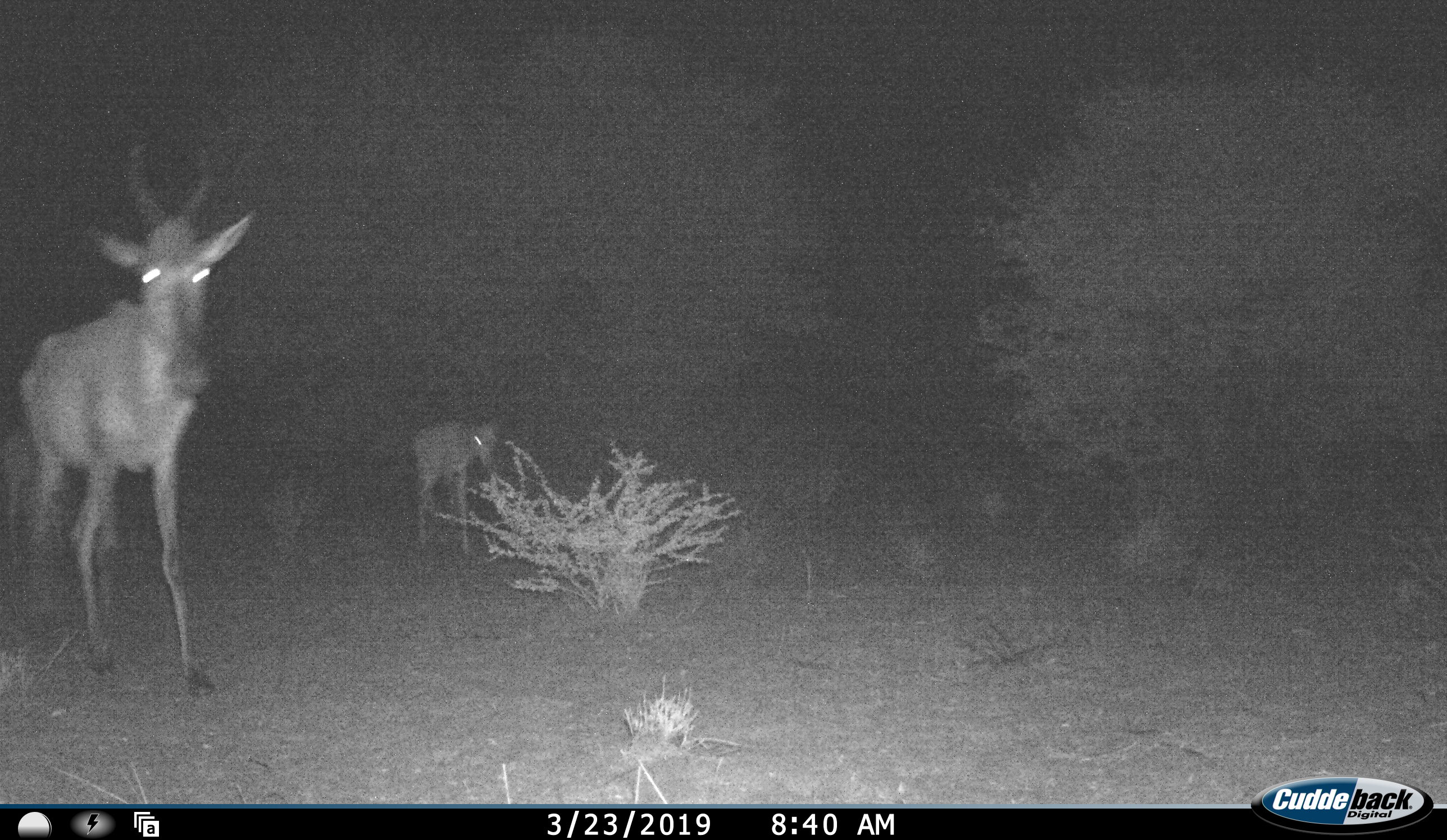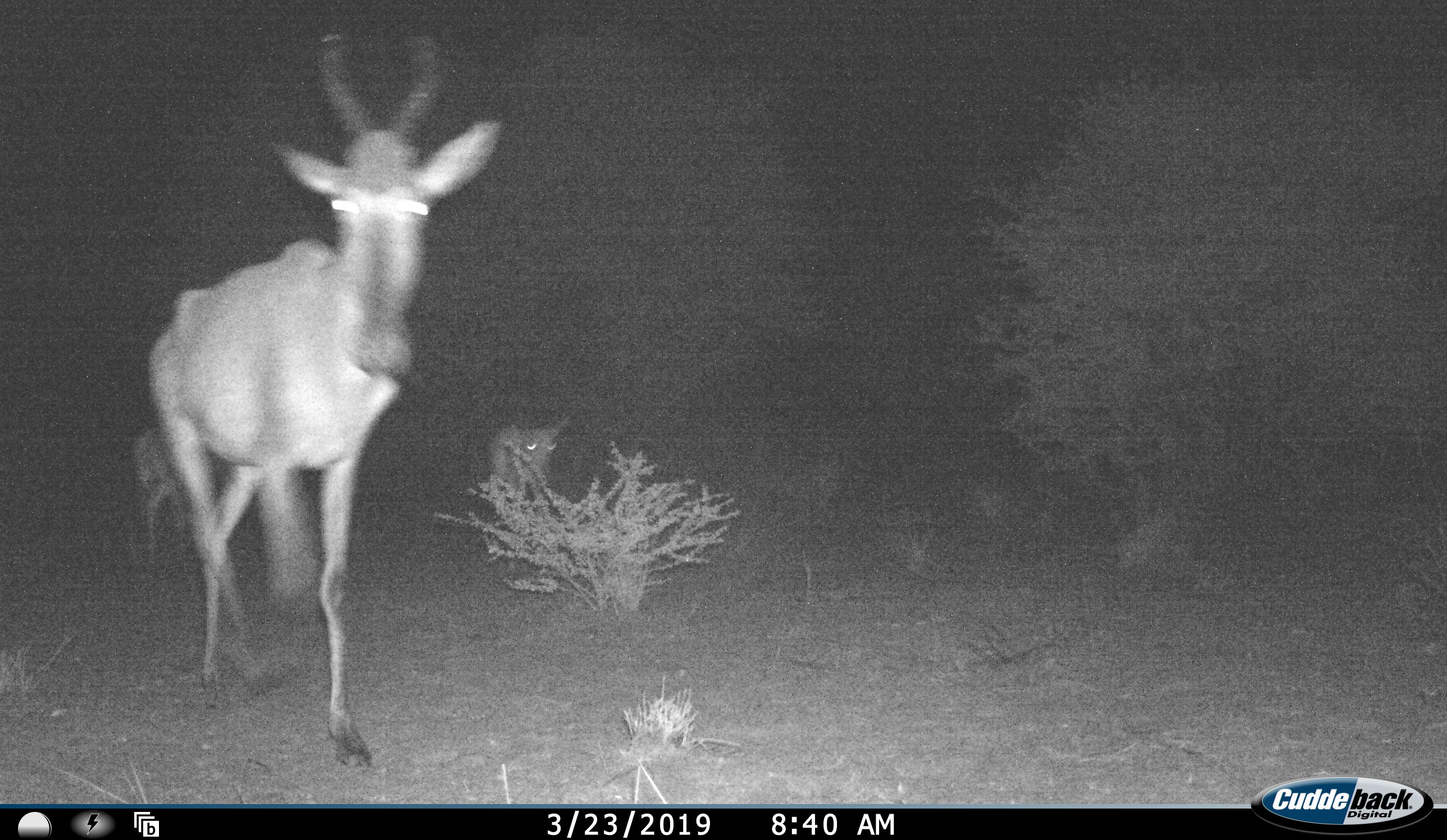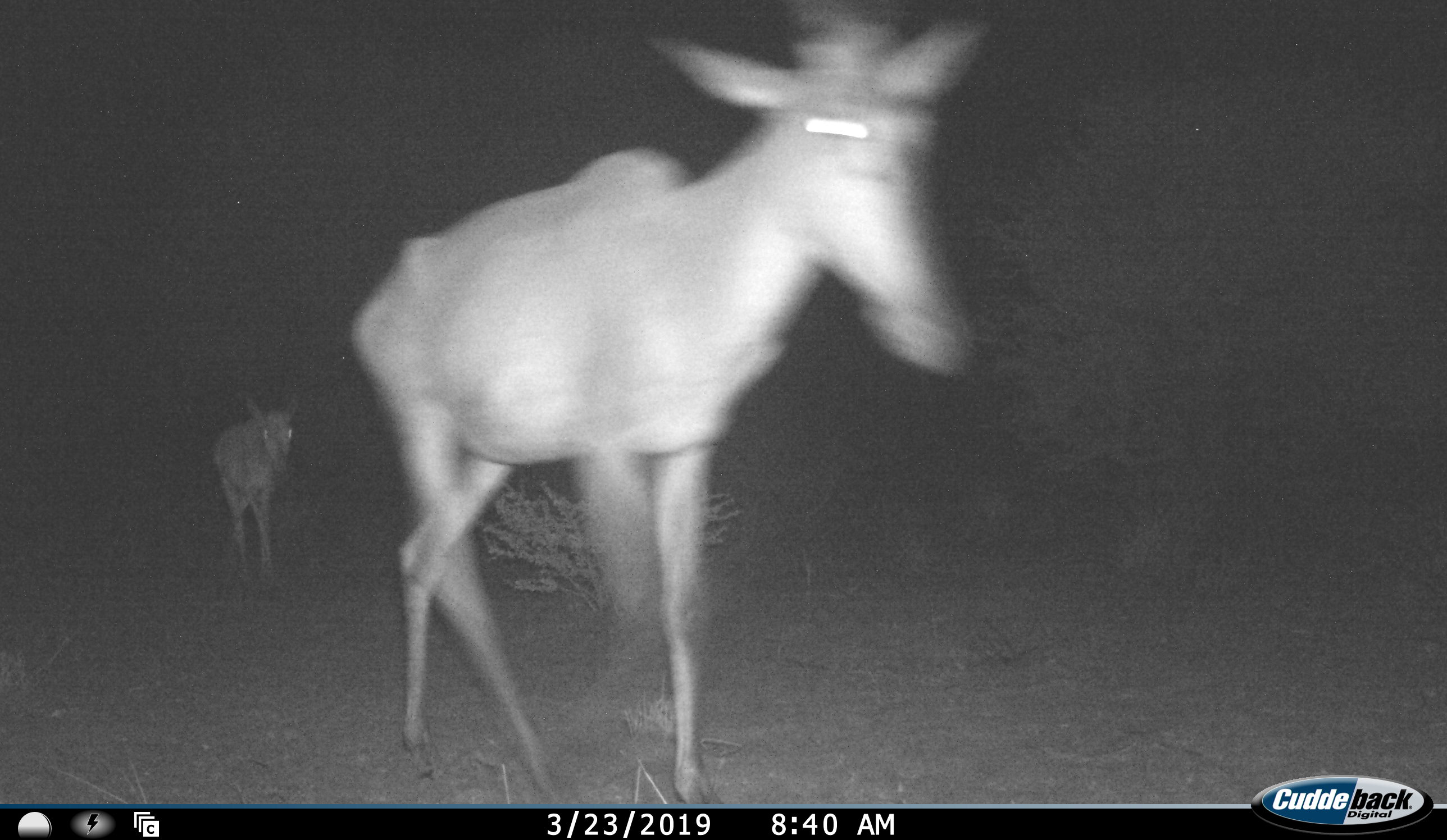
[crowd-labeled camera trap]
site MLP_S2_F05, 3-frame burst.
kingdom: Animalia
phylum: Chordata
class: Mammalia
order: Artiodactyla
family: Bovidae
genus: Alcelaphus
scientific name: Alcelaphus buselaphus caama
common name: red hartebeest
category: hartebeestred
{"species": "hartebeestred (red hartebeest) (Alcelaphus buselaphus caama)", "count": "3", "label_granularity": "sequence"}